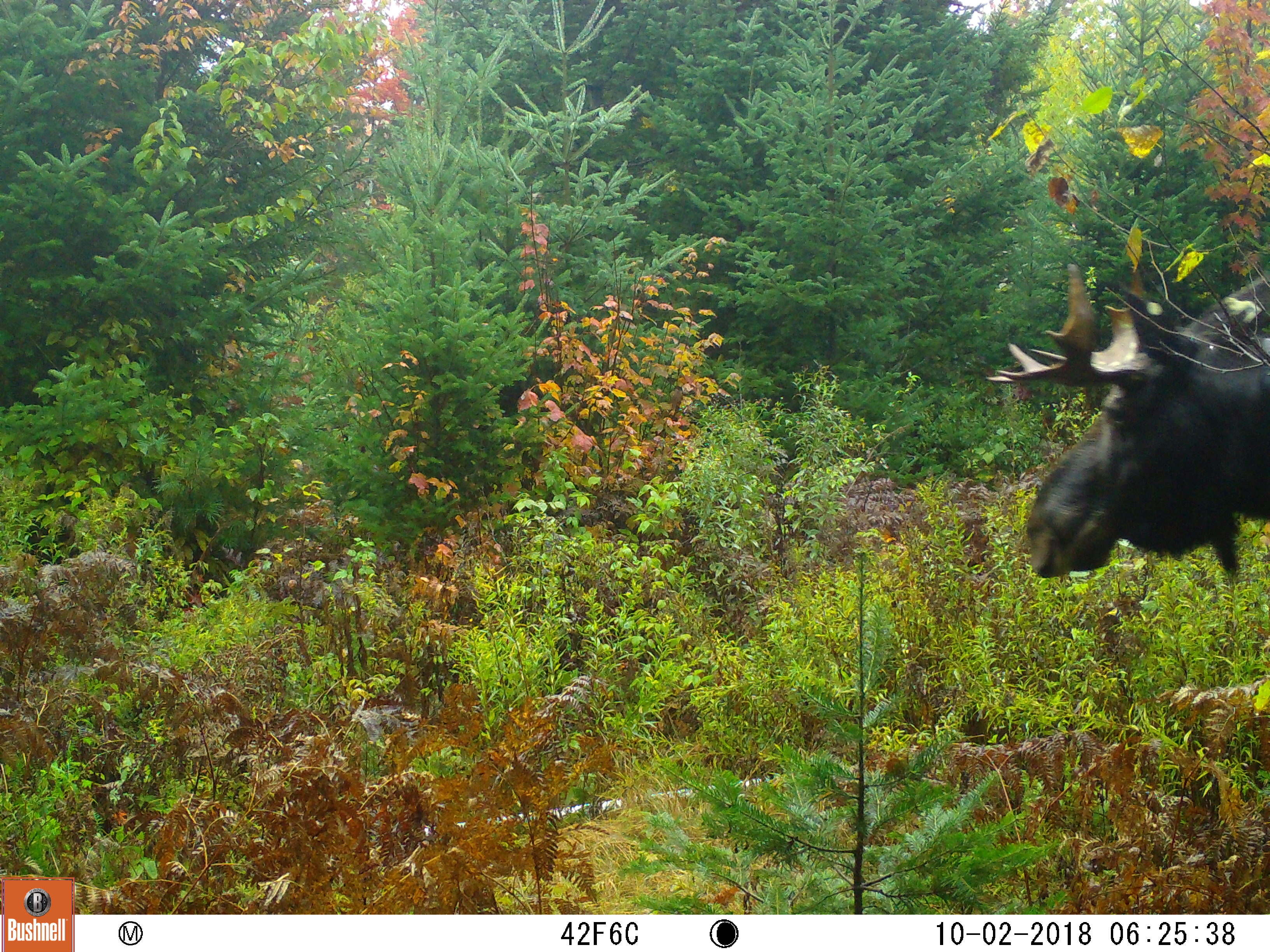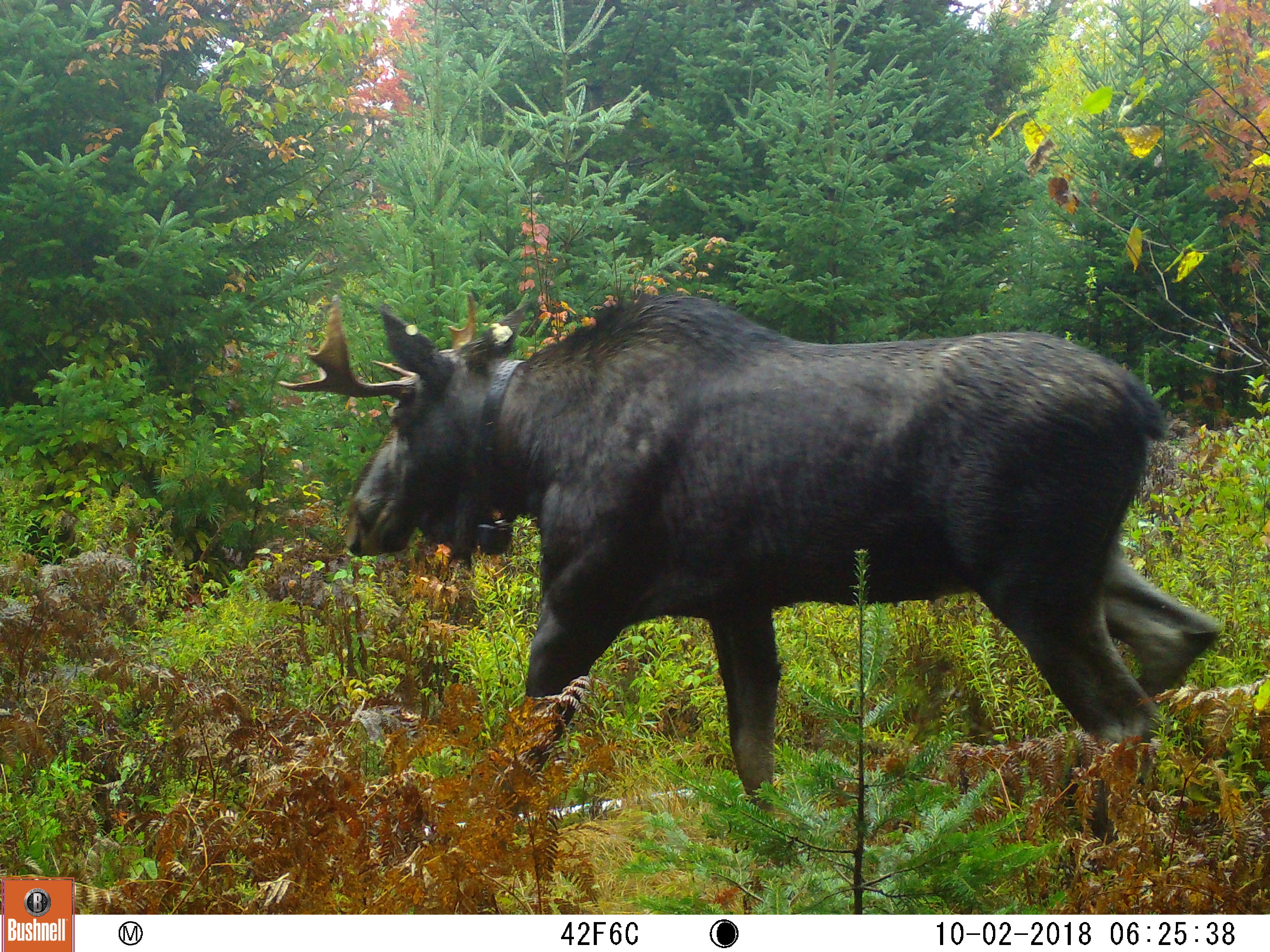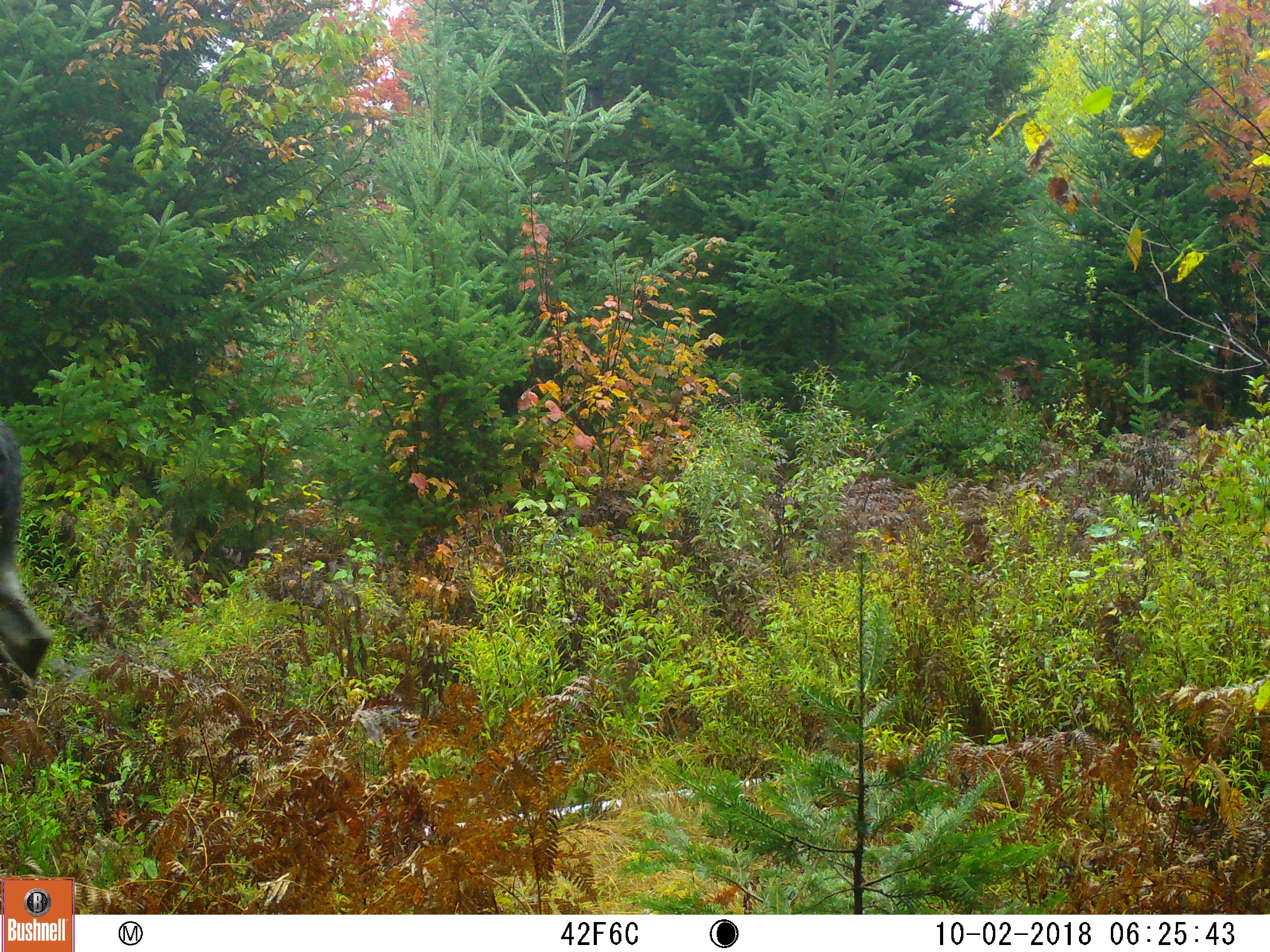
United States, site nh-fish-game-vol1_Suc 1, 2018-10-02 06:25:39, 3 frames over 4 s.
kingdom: Animalia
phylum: Chordata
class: Mammalia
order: Artiodactyla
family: Cervidae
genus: Alces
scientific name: Alces alces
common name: moose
Moose (Alces alces).